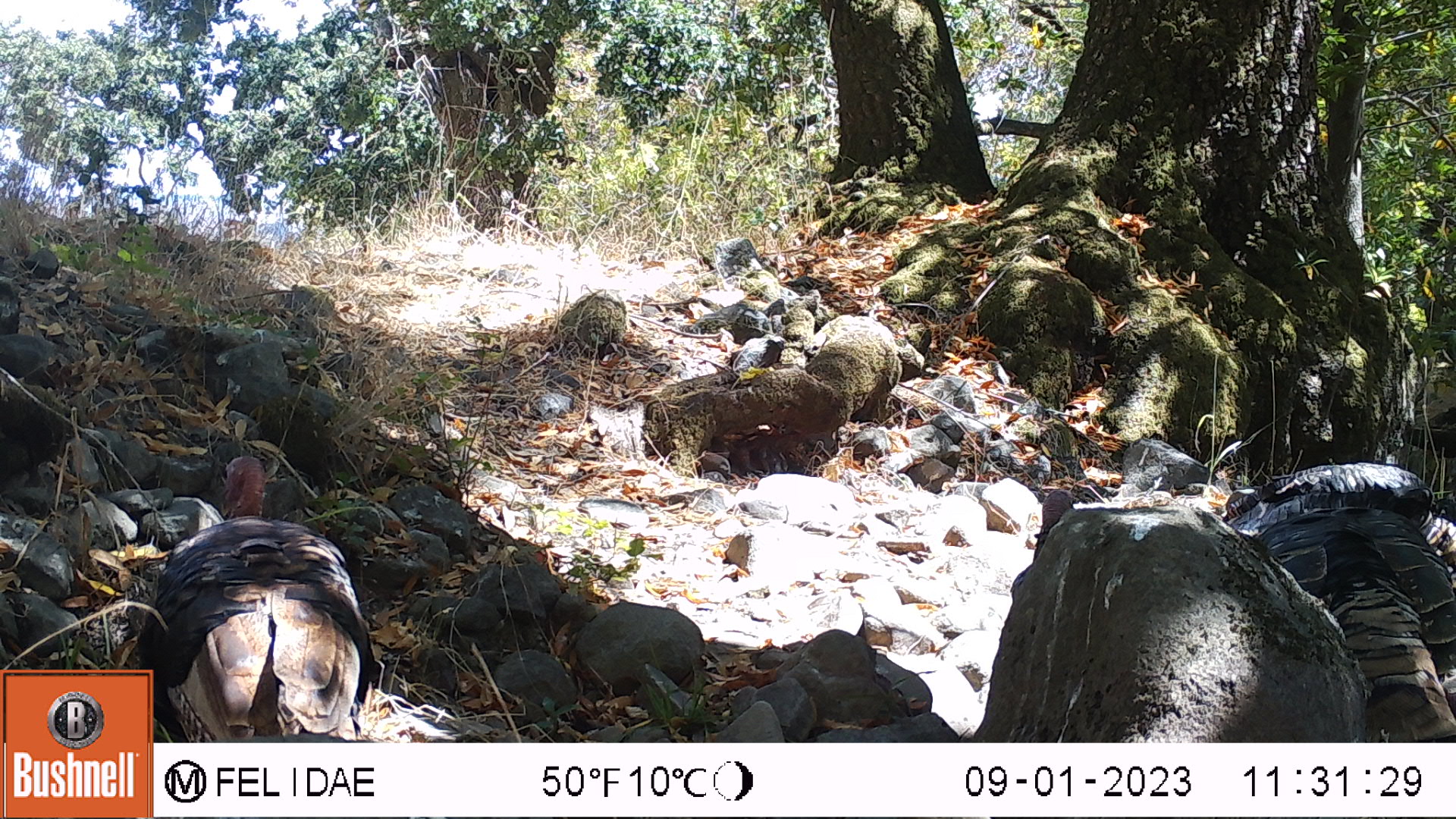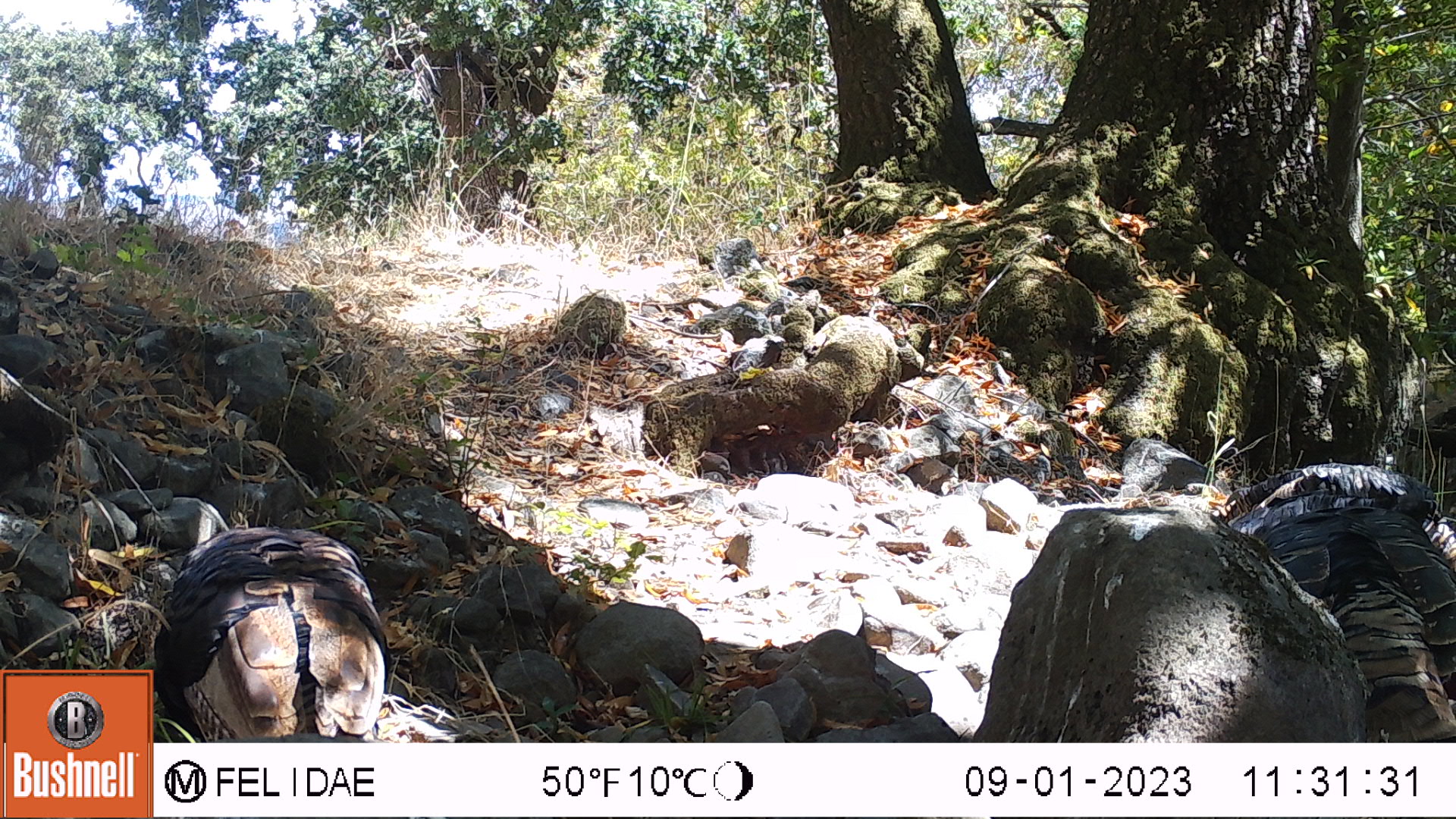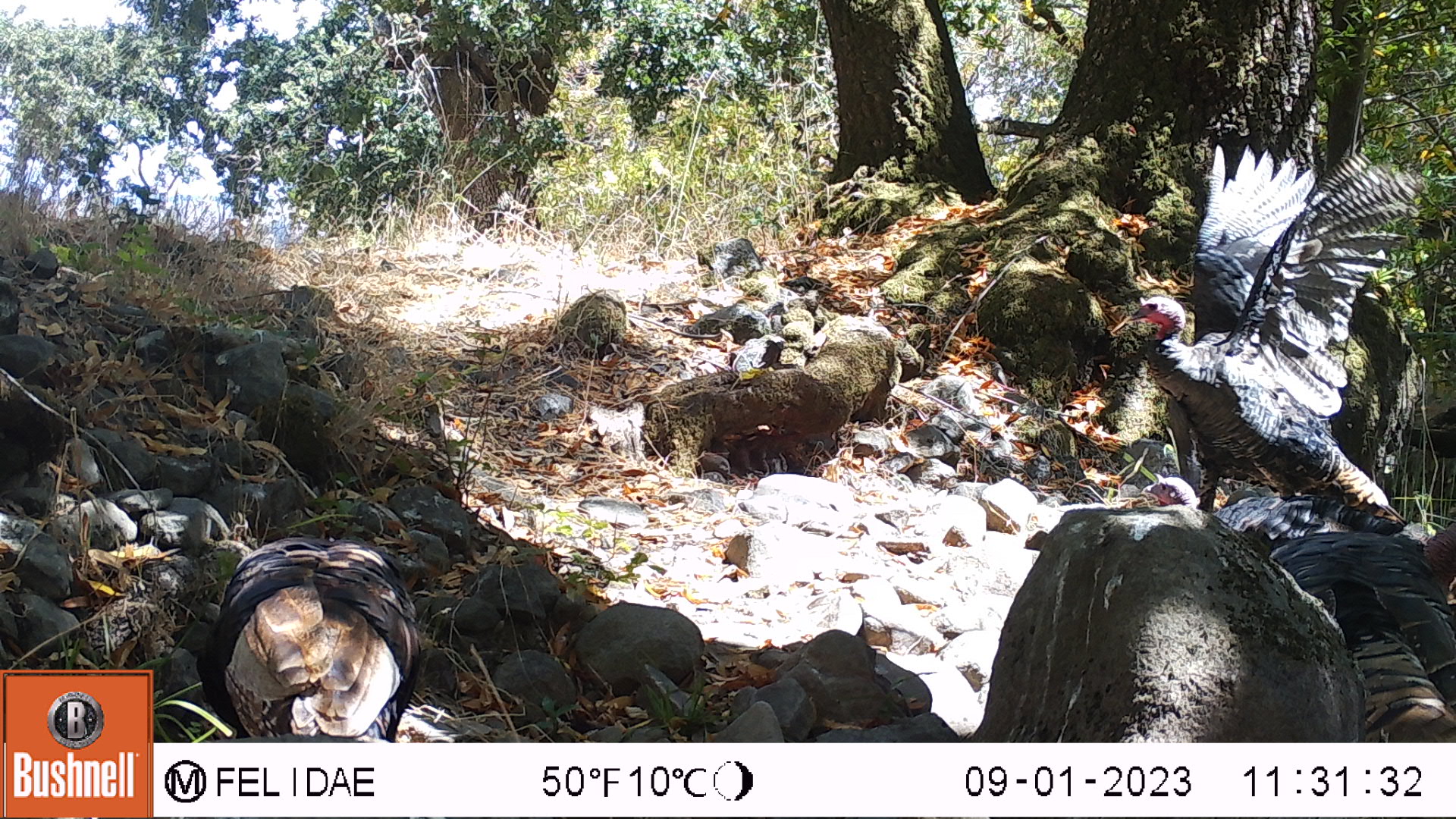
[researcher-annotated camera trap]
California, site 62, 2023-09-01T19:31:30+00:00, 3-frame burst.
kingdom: Animalia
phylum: Chordata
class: Aves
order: Galliformes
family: Phasianidae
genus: Meleagris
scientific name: Meleagris gallopavo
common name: turkey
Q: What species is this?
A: Turkey (Meleagris gallopavo).